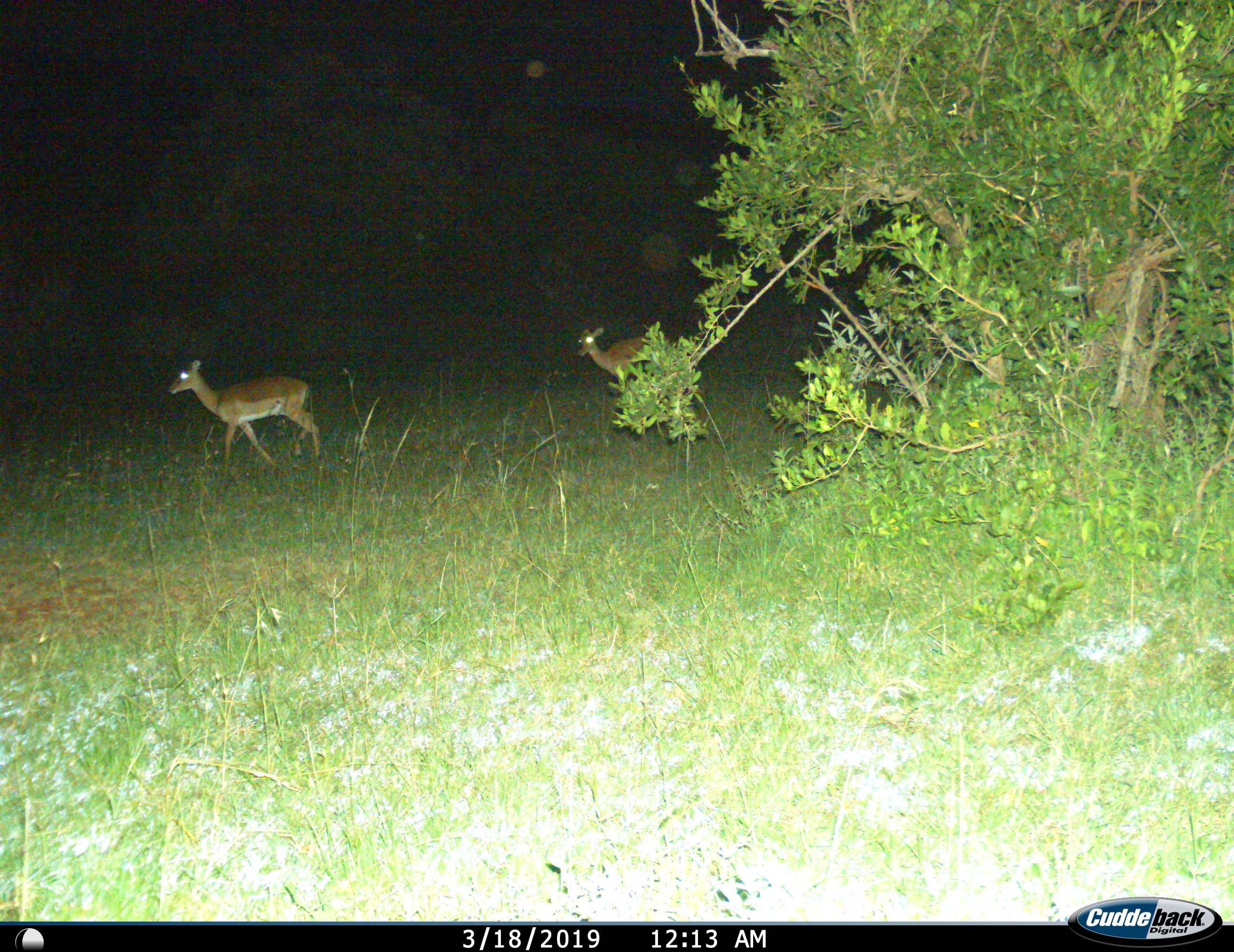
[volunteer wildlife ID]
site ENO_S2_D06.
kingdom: Animalia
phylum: Chordata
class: Mammalia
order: Artiodactyla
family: Bovidae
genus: Aepyceros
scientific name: Aepyceros melampus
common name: impala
Impala (Aepyceros melampus), count 2. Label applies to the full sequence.